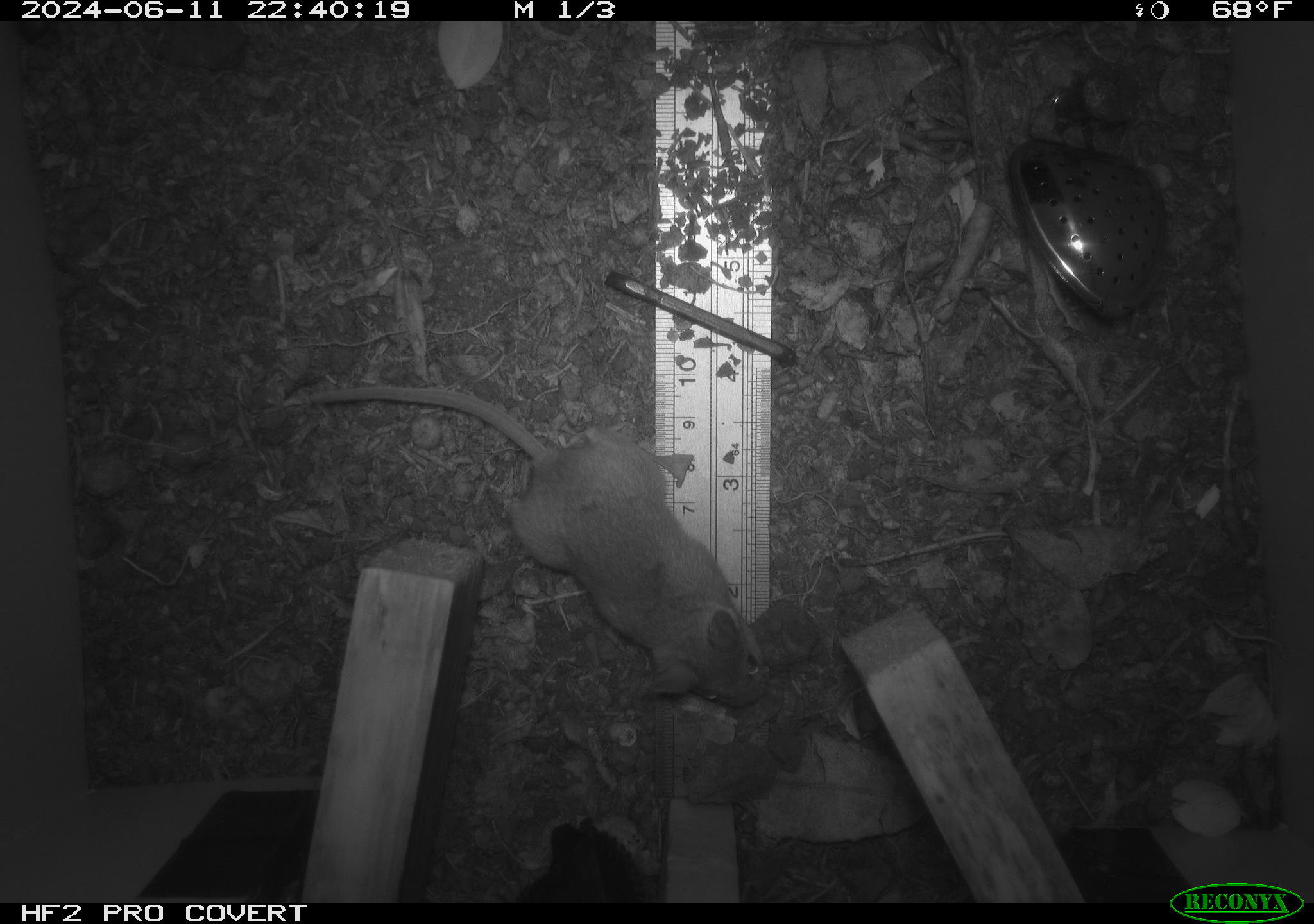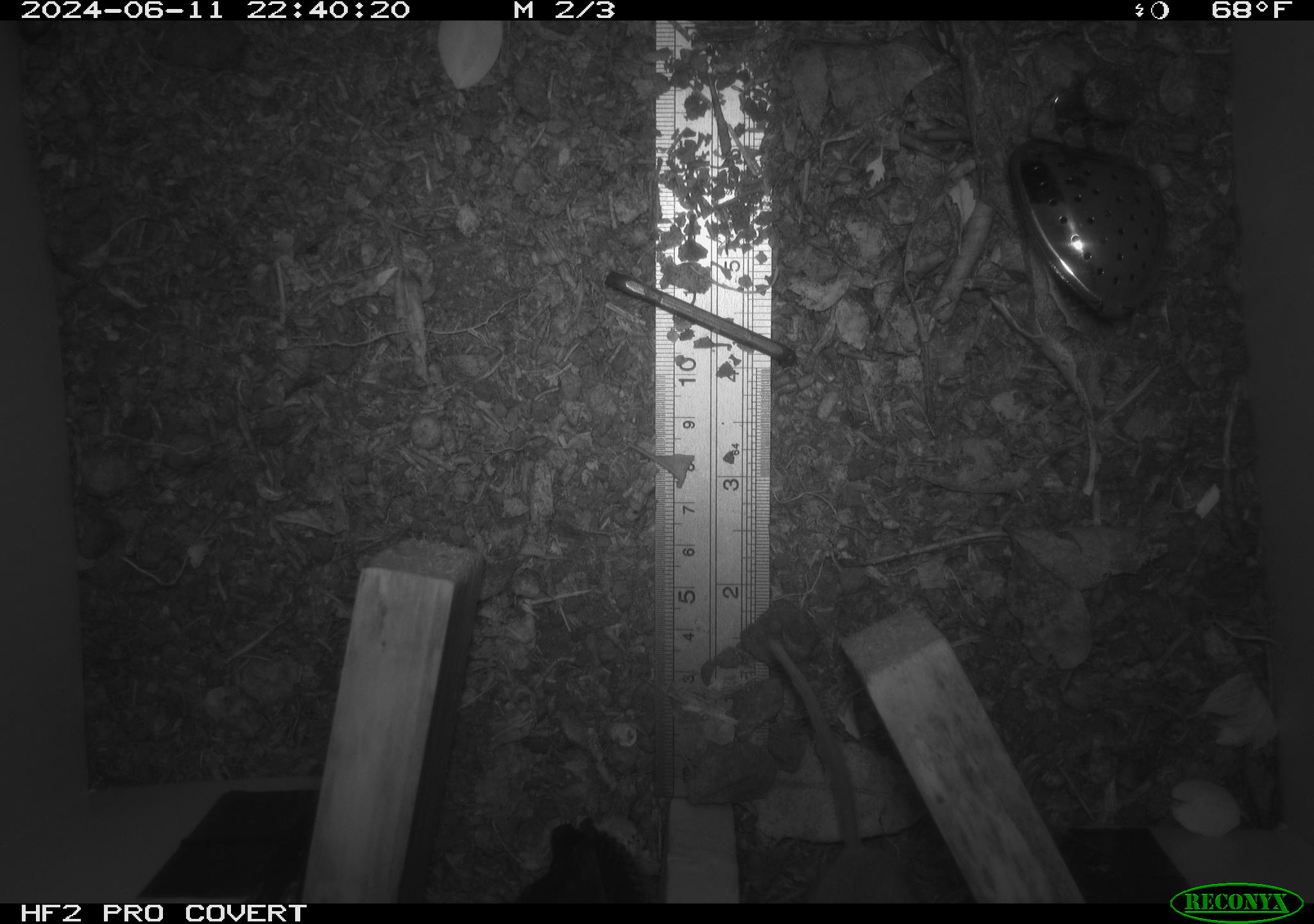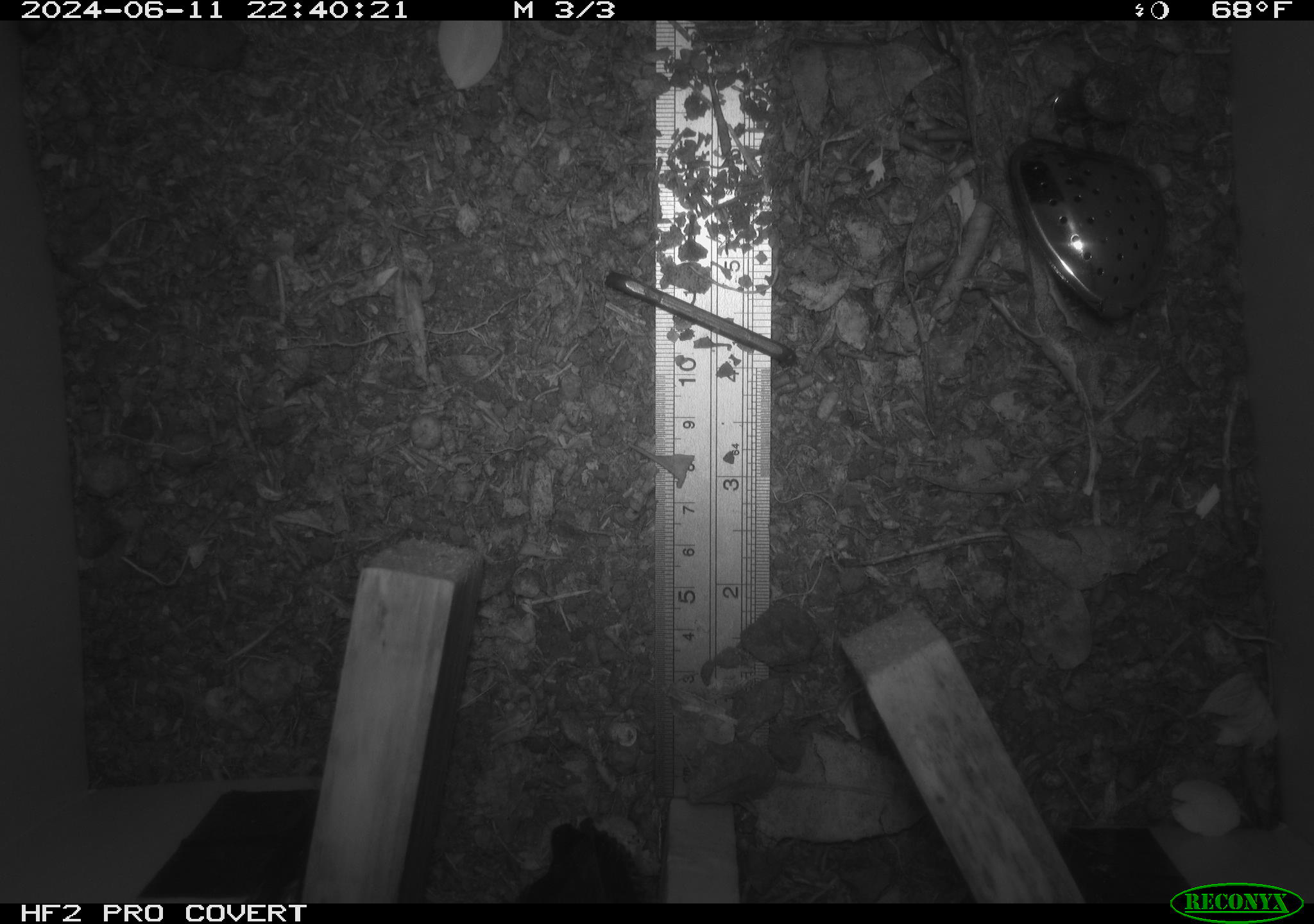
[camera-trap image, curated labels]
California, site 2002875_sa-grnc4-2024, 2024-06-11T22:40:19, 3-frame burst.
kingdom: Animalia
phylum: Chordata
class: Mammalia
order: Rodentia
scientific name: Rodentia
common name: rodent